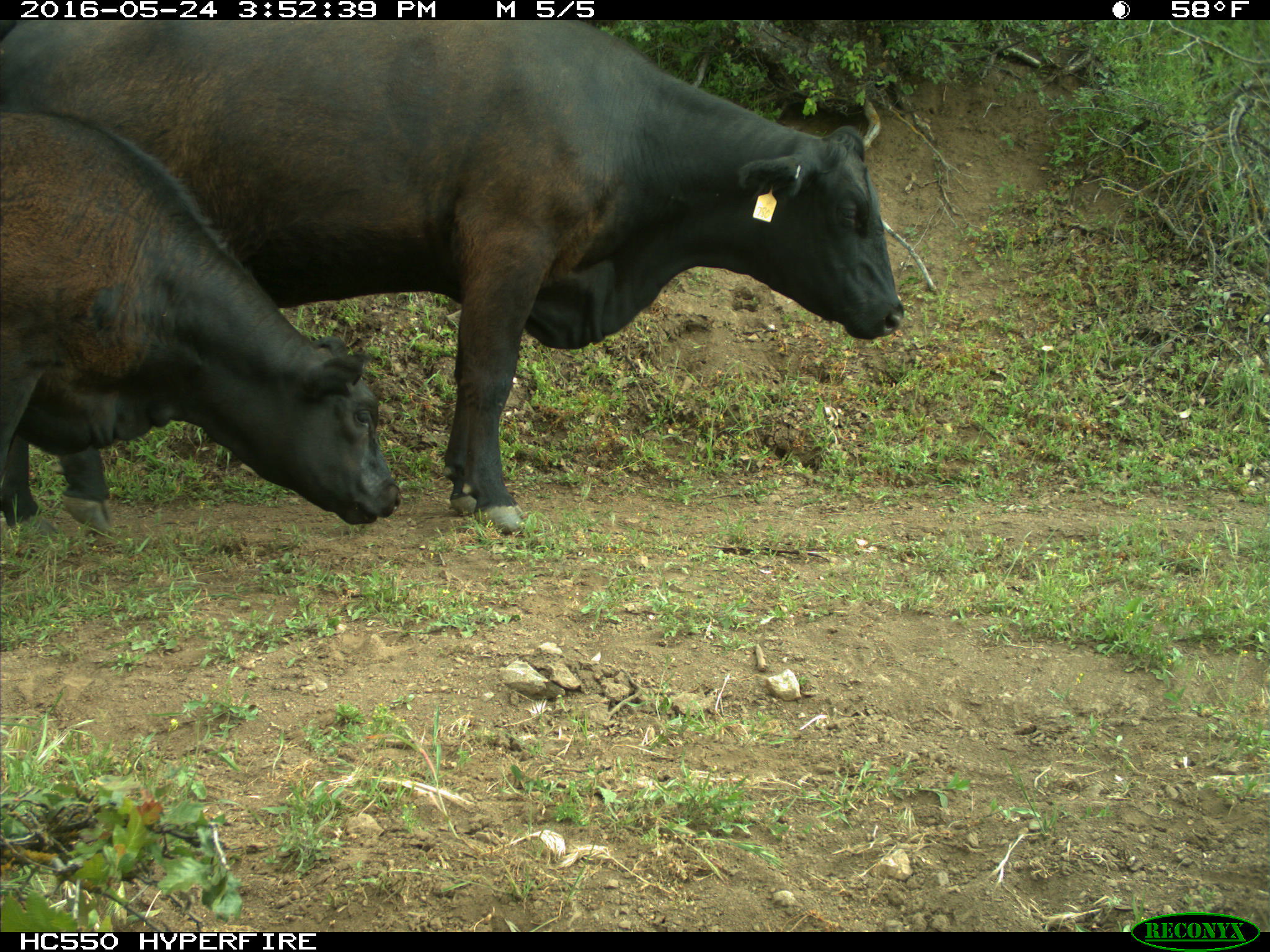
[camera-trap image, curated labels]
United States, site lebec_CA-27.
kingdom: Animalia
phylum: Chordata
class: Mammalia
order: Artiodactyla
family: Bovidae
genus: Bos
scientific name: Bos taurus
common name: domestic cow